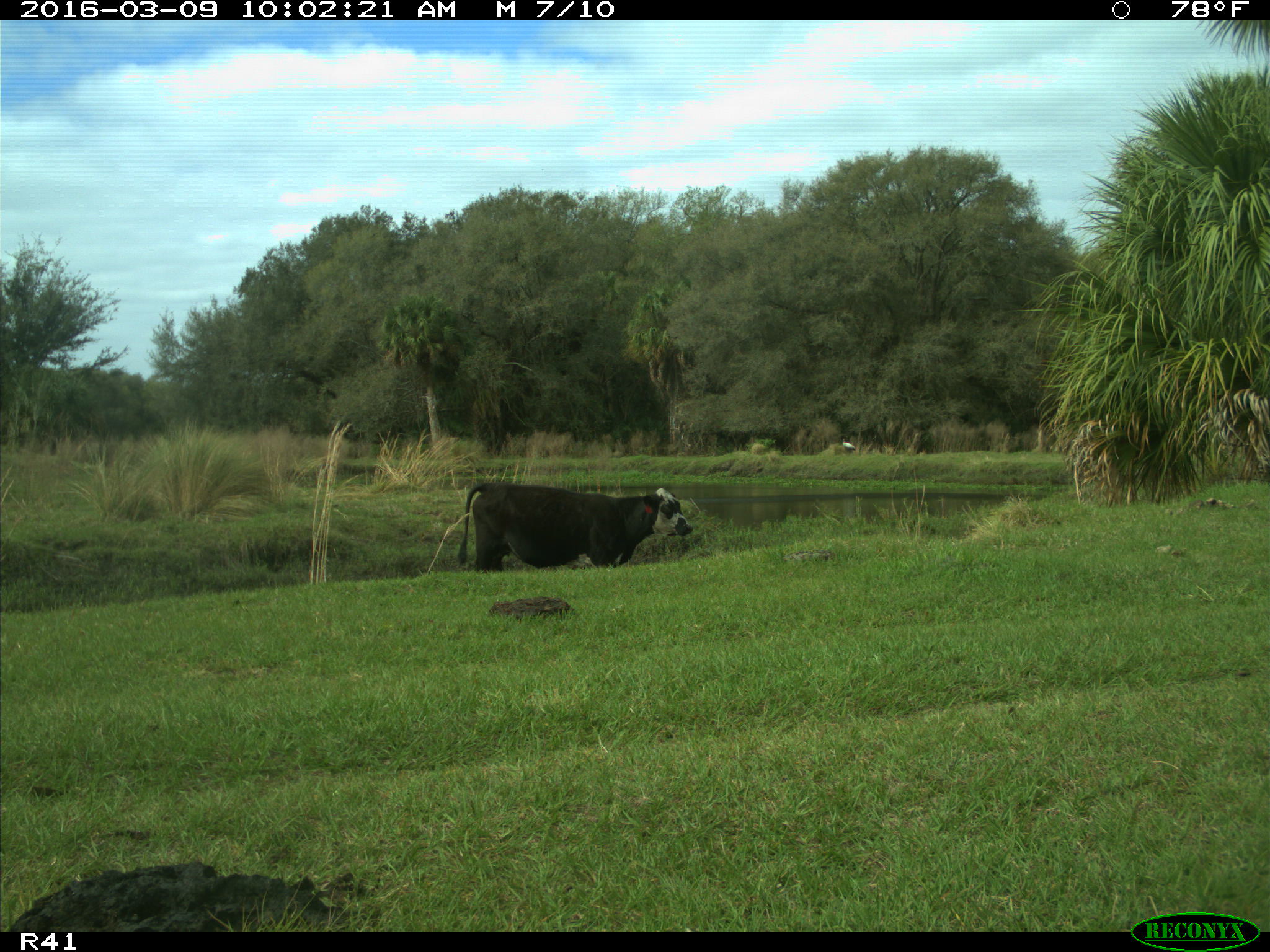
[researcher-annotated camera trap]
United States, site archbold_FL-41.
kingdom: Animalia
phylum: Chordata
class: Mammalia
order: Artiodactyla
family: Bovidae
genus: Bos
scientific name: Bos taurus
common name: domestic cow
Bos taurus (domestic cow).